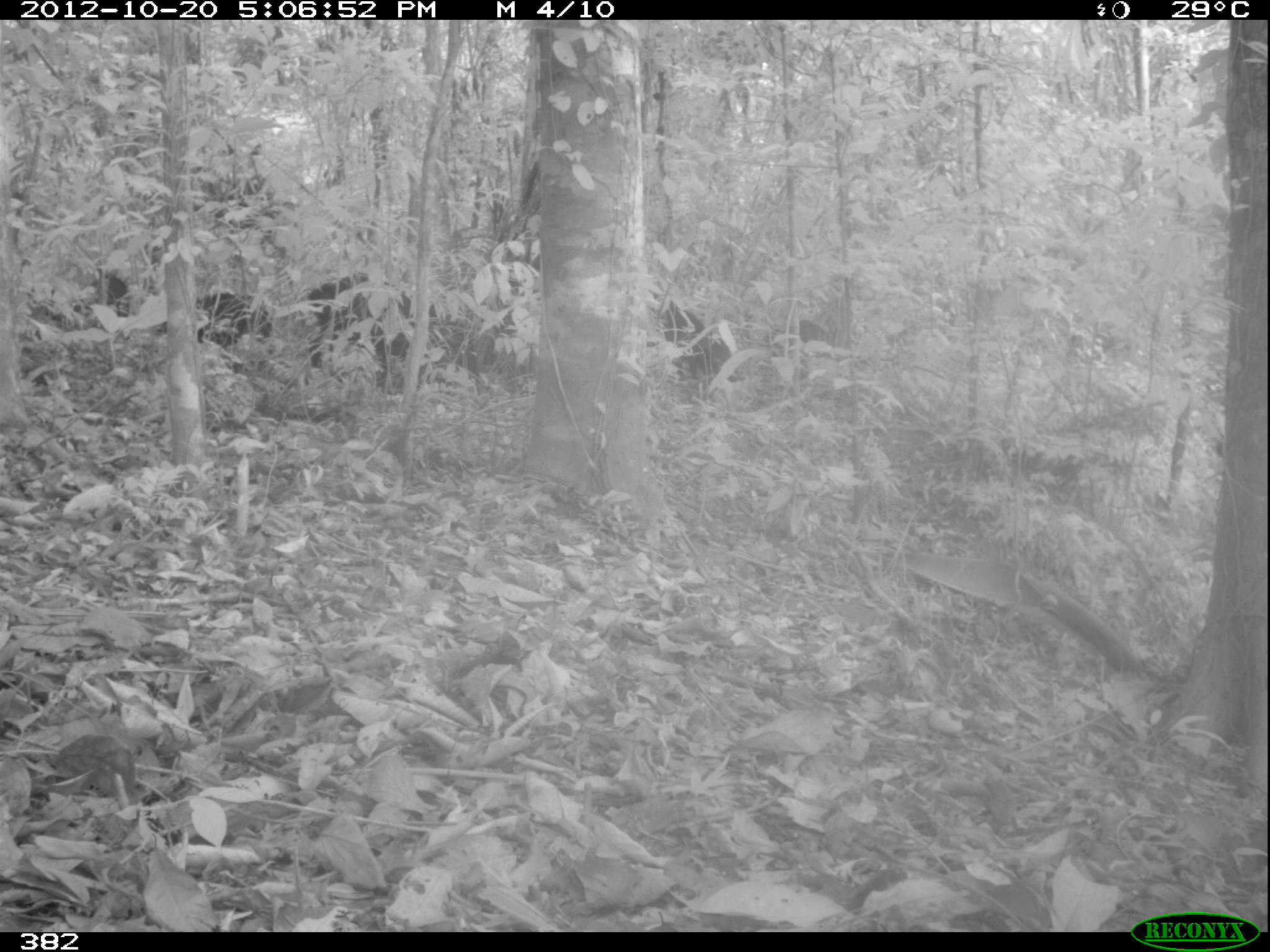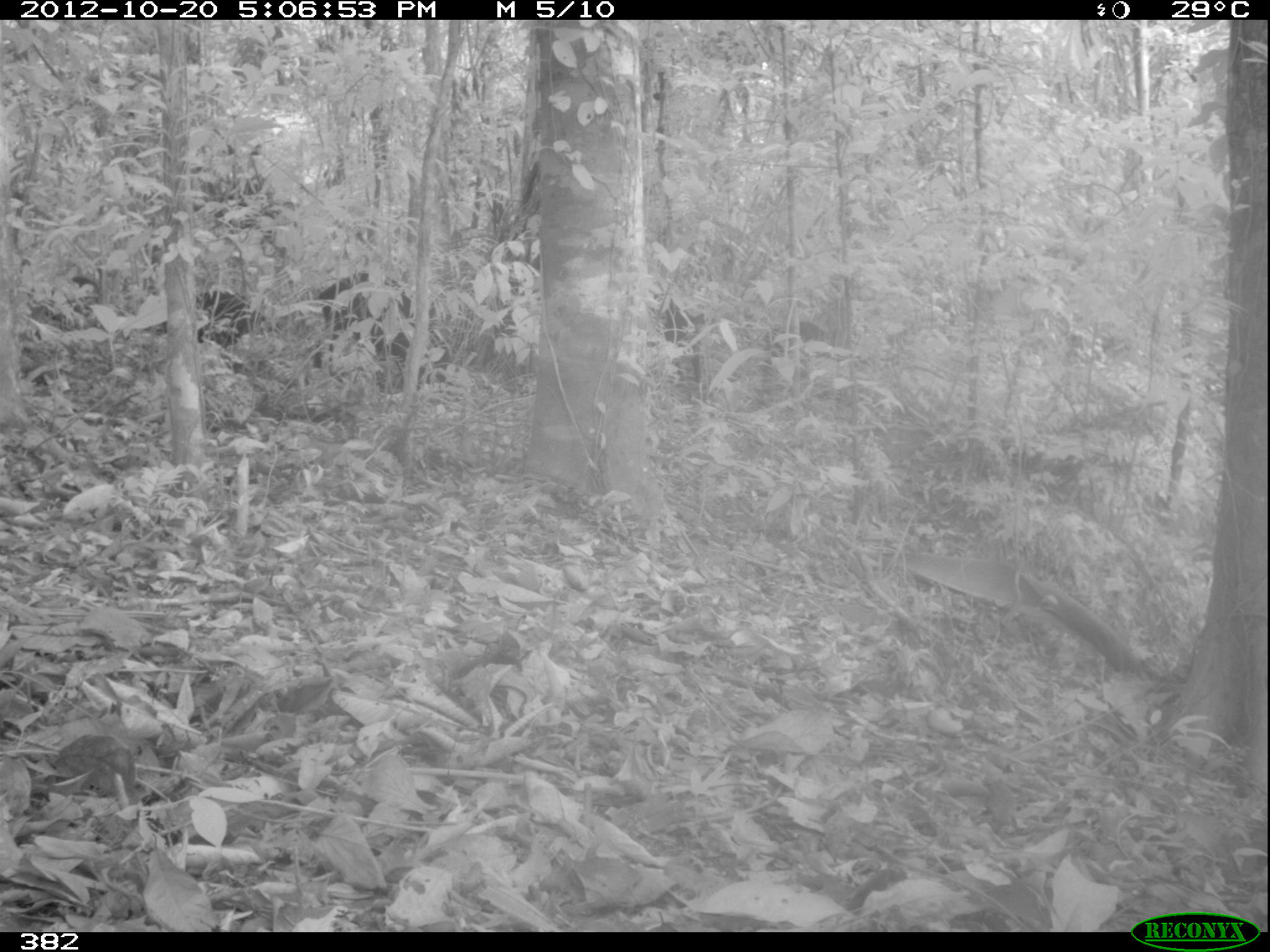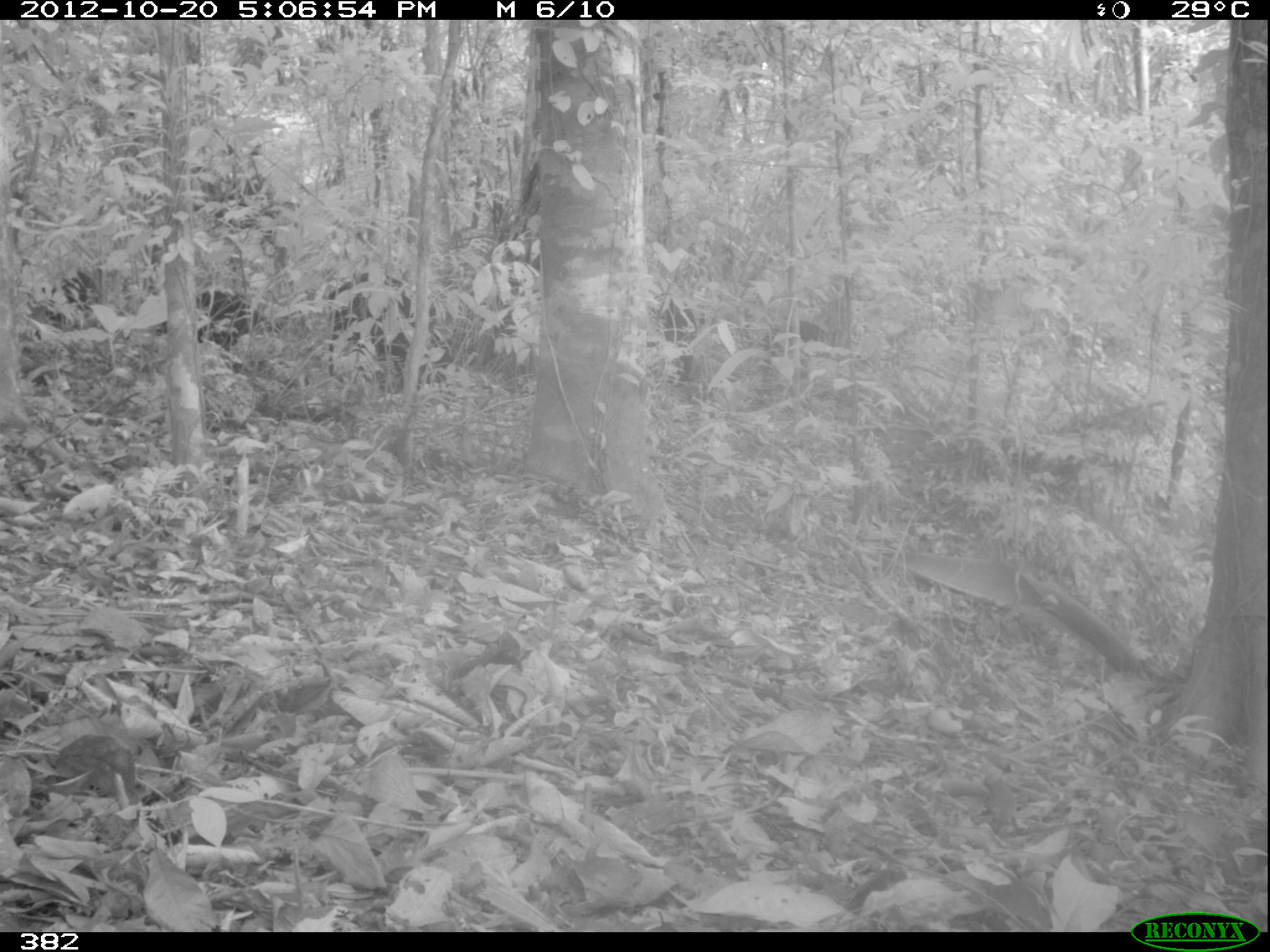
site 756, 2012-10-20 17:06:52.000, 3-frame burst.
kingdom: Animalia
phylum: Chordata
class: Mammalia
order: Artiodactyla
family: Tayassuidae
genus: Tayassu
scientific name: Tayassu pecari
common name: white-lipped peccary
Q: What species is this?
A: Tayassu pecari (white-lipped peccary).